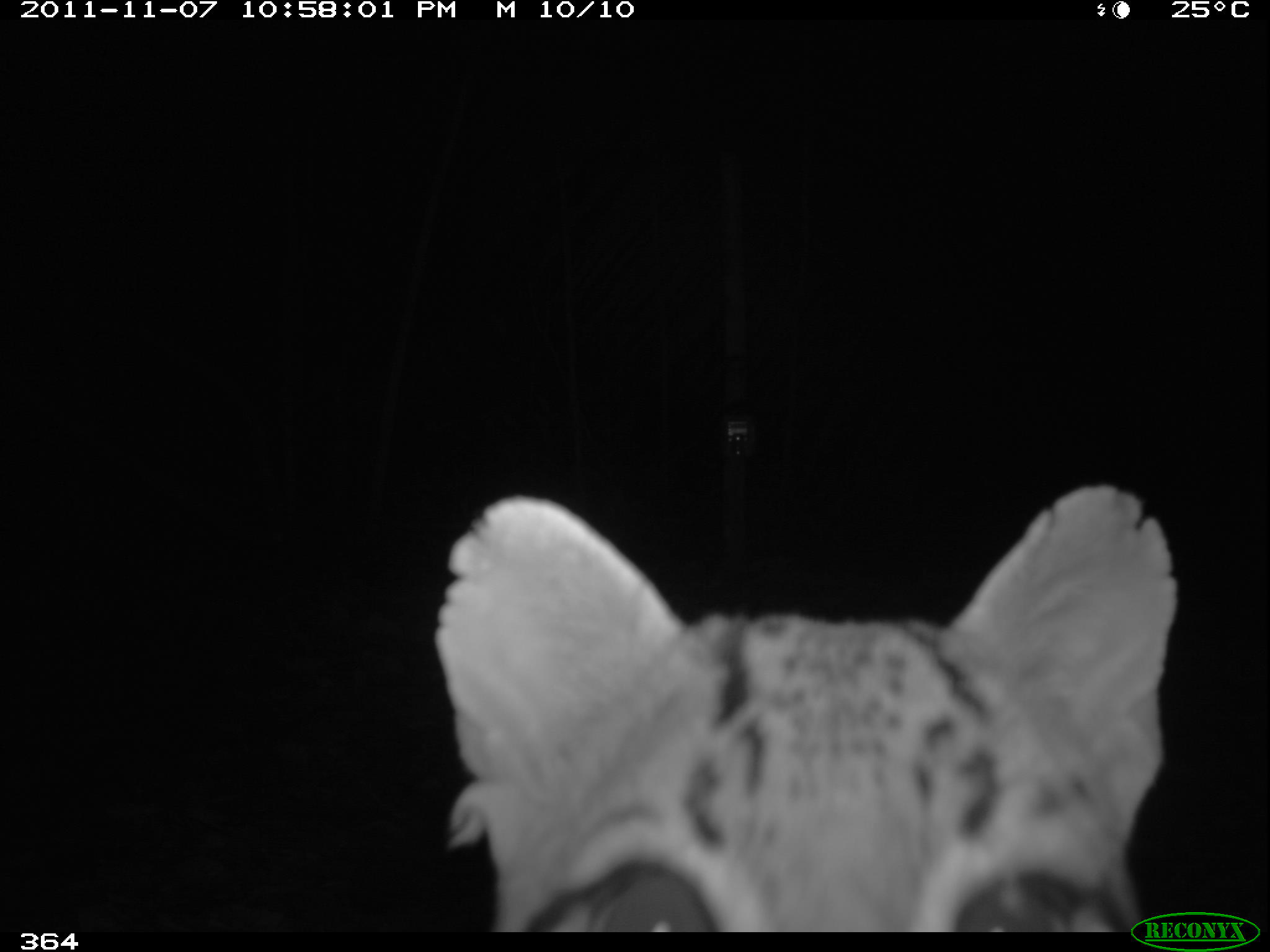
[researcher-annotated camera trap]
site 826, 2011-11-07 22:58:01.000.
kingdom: Animalia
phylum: Chordata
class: Mammalia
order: Carnivora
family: Felidae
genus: Leopardus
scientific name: Leopardus pardalis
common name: ocelot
Leopardus pardalis (ocelot).